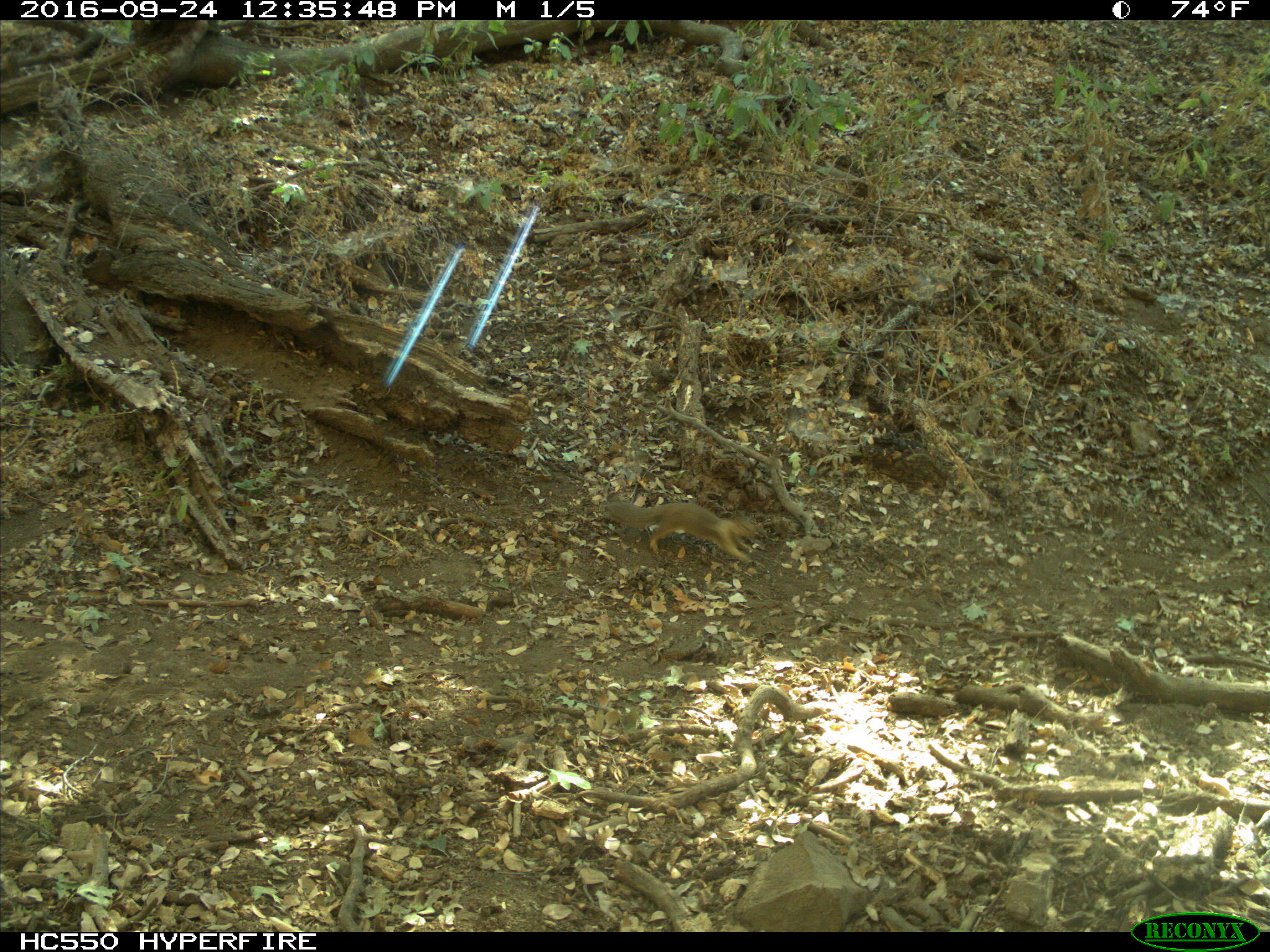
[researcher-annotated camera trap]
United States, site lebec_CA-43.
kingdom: Animalia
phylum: Chordata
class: Mammalia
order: Rodentia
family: Sciuridae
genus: Otospermophilus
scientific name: Otospermophilus beecheyi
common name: california ground squirrel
Otospermophilus beecheyi (california ground squirrel).